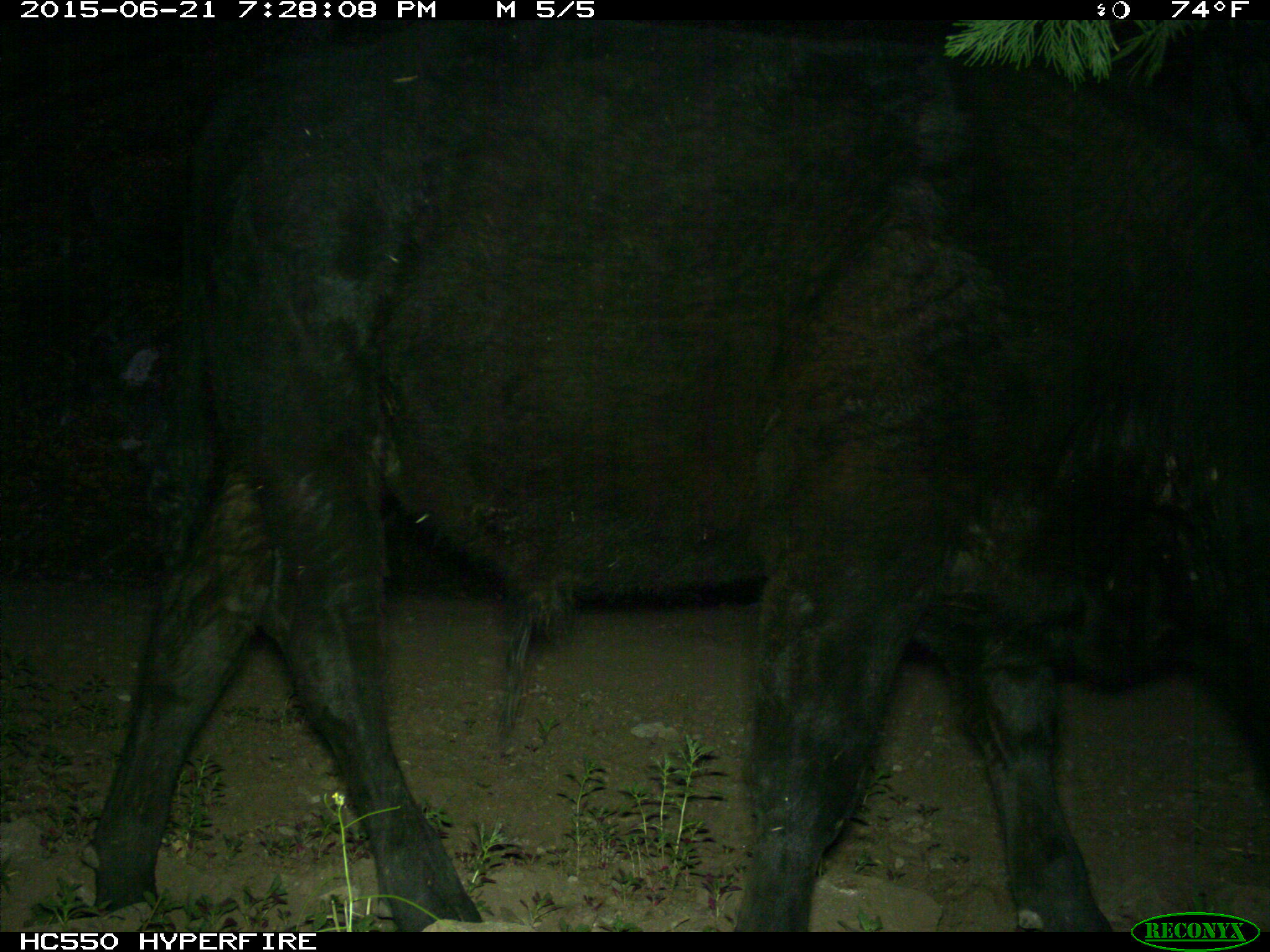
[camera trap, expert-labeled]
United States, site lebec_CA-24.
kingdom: Animalia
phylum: Chordata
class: Mammalia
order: Artiodactyla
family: Bovidae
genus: Bos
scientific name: Bos taurus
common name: domestic cow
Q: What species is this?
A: Bos taurus (domestic cow).